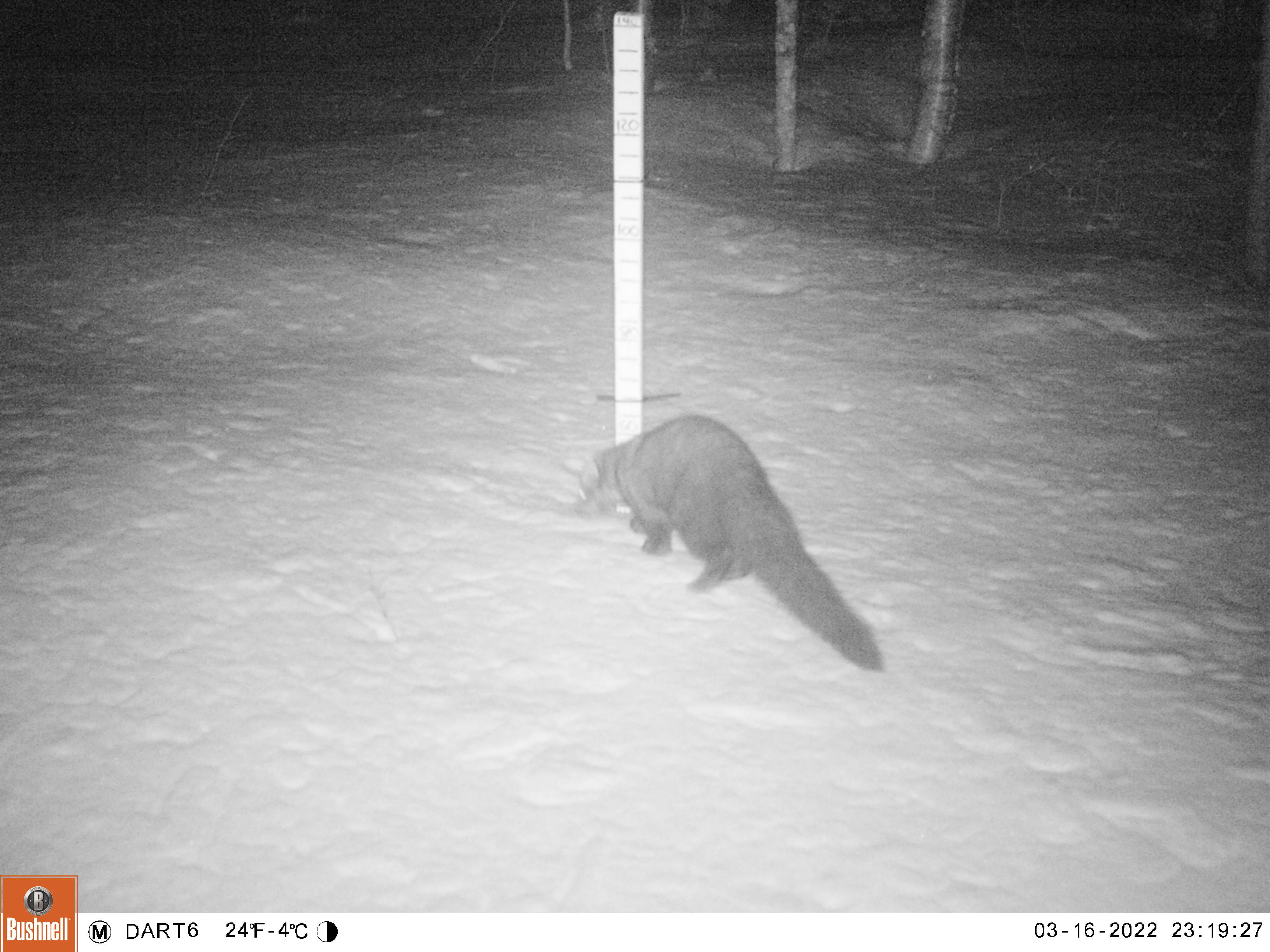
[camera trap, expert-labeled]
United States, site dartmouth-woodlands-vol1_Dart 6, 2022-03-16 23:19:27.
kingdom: Animalia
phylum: Chordata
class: Mammalia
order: Carnivora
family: Mustelidae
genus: Pekania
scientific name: Pekania pennanti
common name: fisher